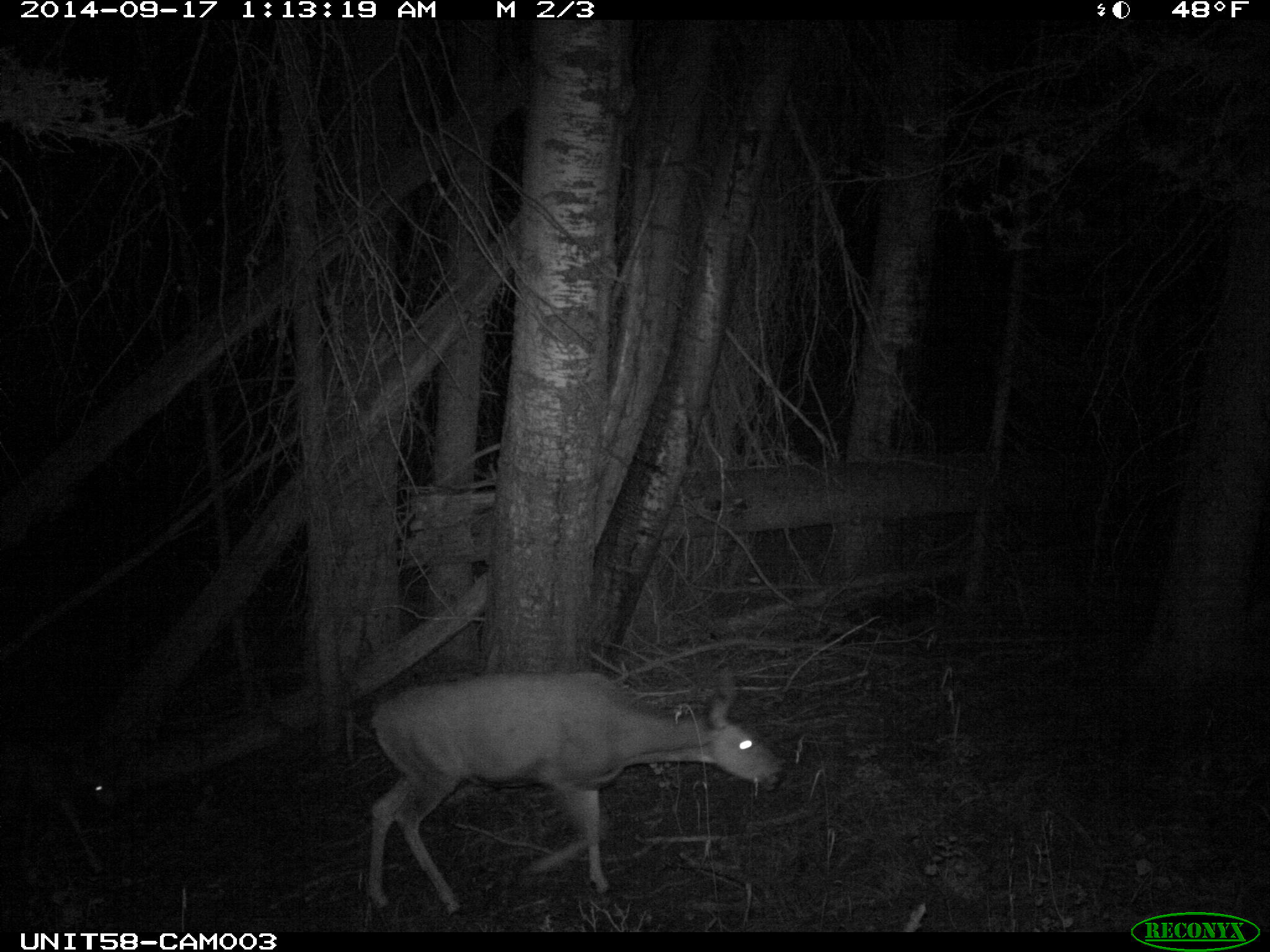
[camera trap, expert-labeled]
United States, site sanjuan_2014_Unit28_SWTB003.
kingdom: Animalia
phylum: Chordata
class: Mammalia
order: Artiodactyla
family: Cervidae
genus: Odocoileus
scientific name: Odocoileus hemionus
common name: mule deer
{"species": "Odocoileus hemionus (mule deer)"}